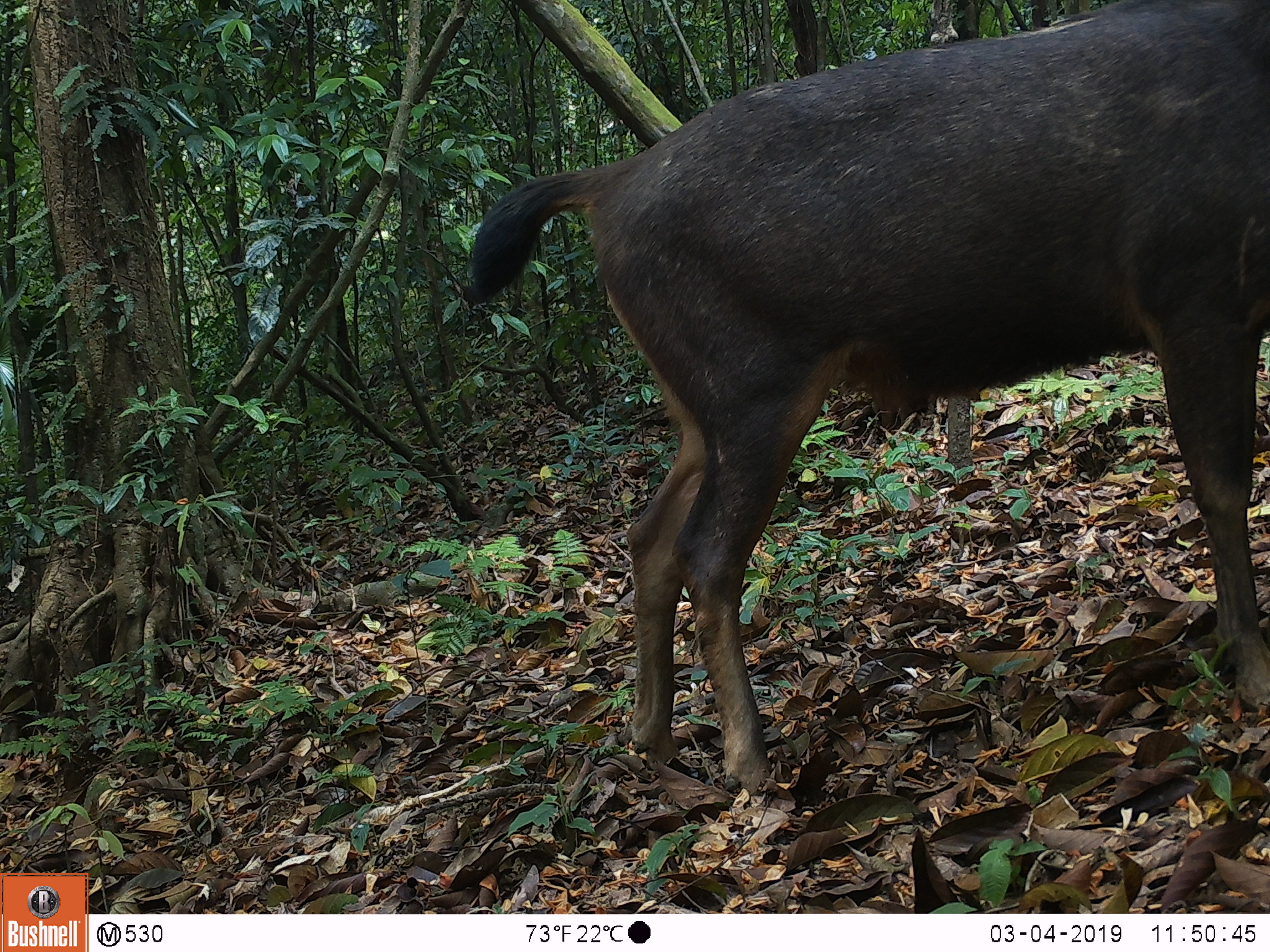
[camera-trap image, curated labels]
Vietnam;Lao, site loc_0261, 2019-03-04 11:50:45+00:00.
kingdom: Animalia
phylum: Chordata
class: Mammalia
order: Artiodactyla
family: Cervidae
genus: Rusa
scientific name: Rusa unicolor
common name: sambar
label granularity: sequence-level